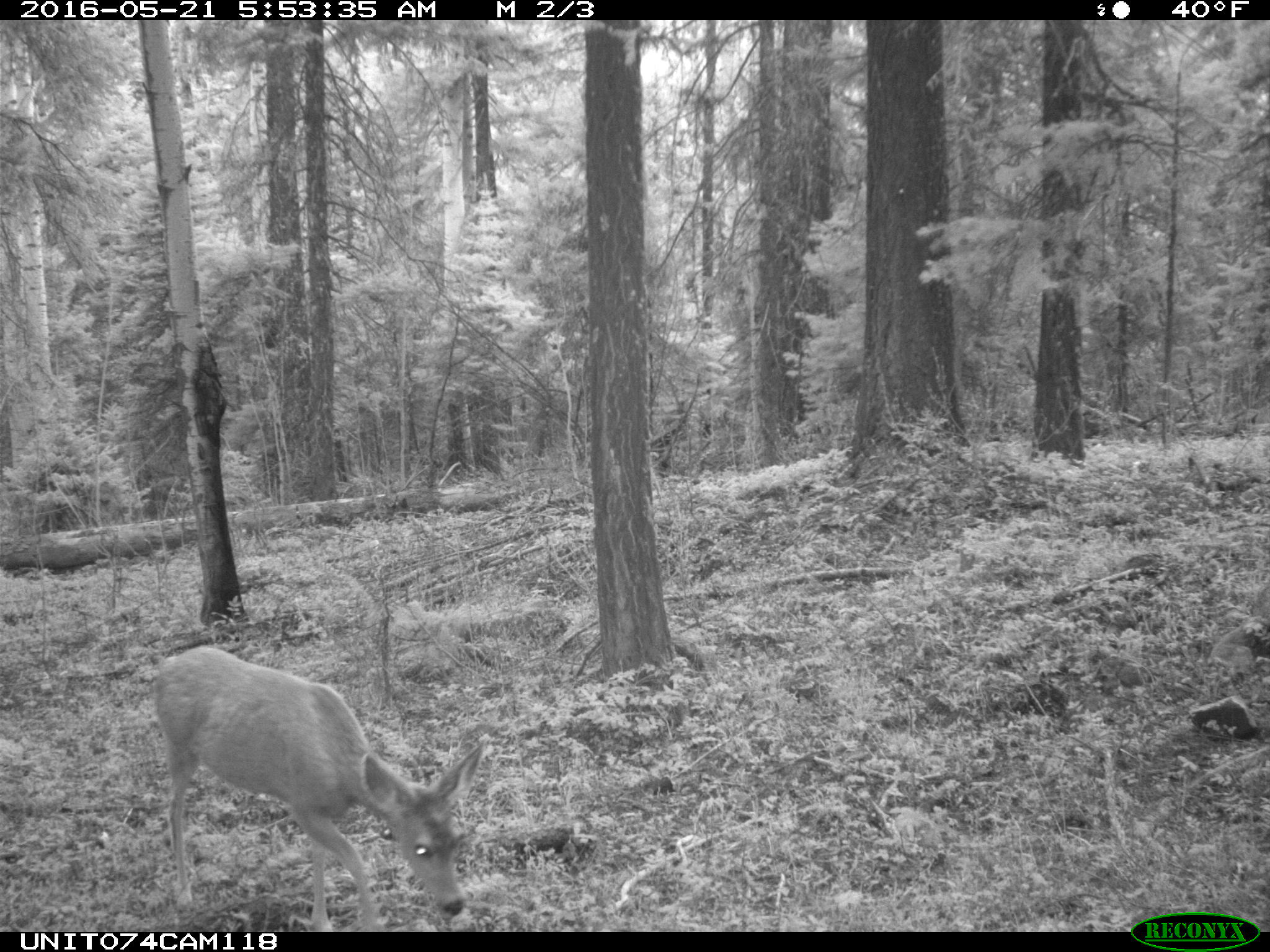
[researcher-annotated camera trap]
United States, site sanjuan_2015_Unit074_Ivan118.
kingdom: Animalia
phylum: Chordata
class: Mammalia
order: Artiodactyla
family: Cervidae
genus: Odocoileus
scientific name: Odocoileus hemionus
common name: mule deer